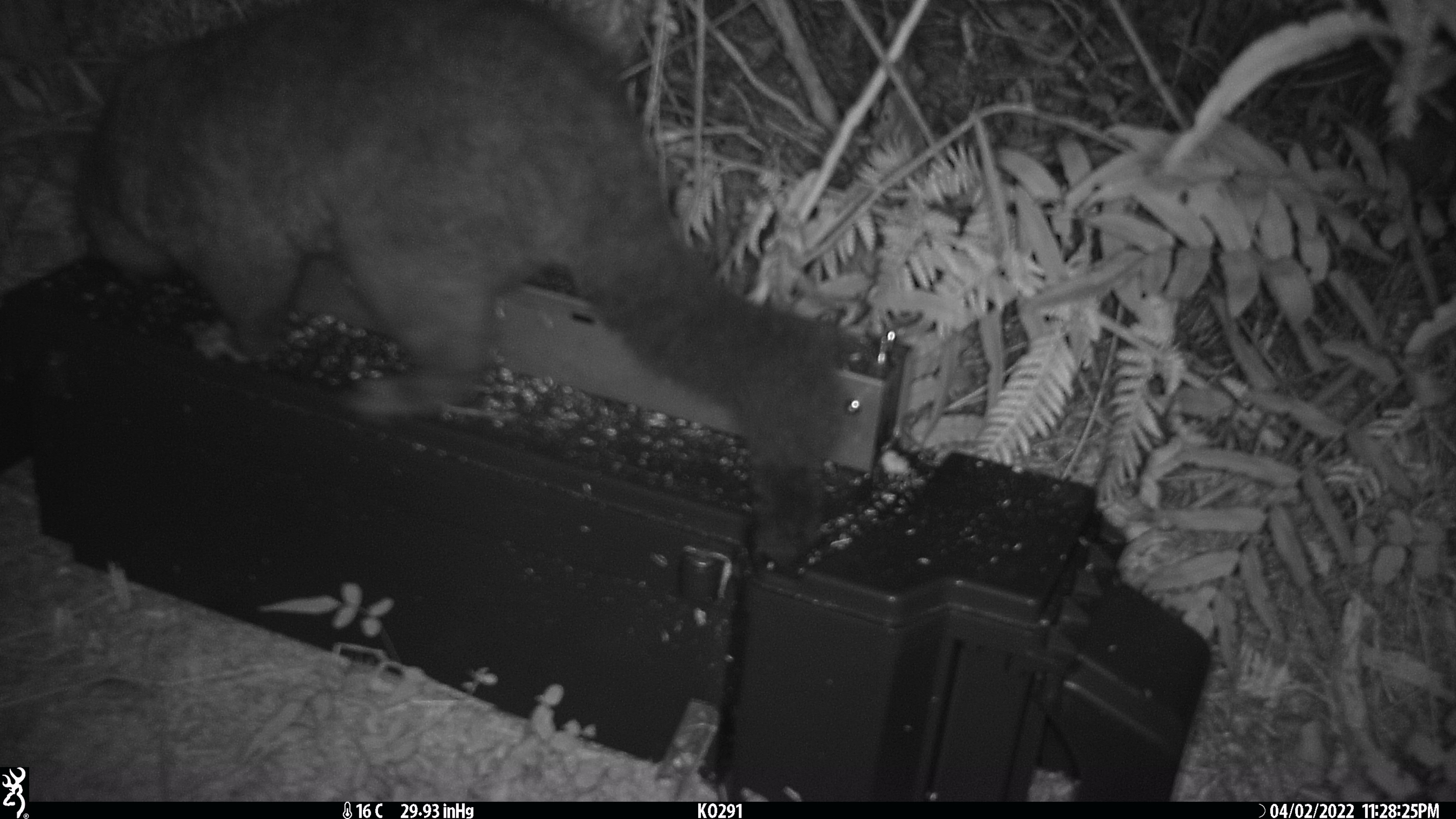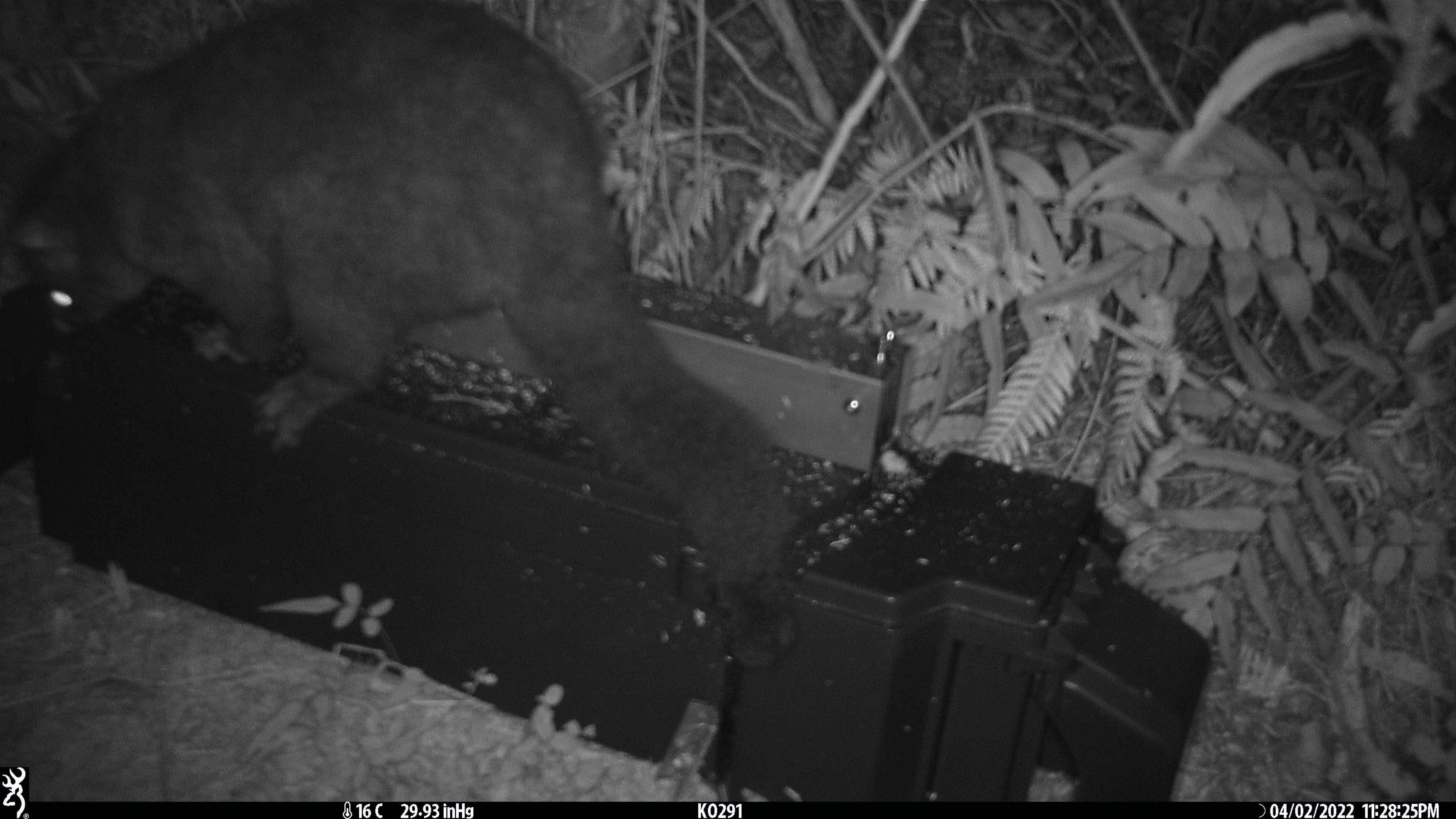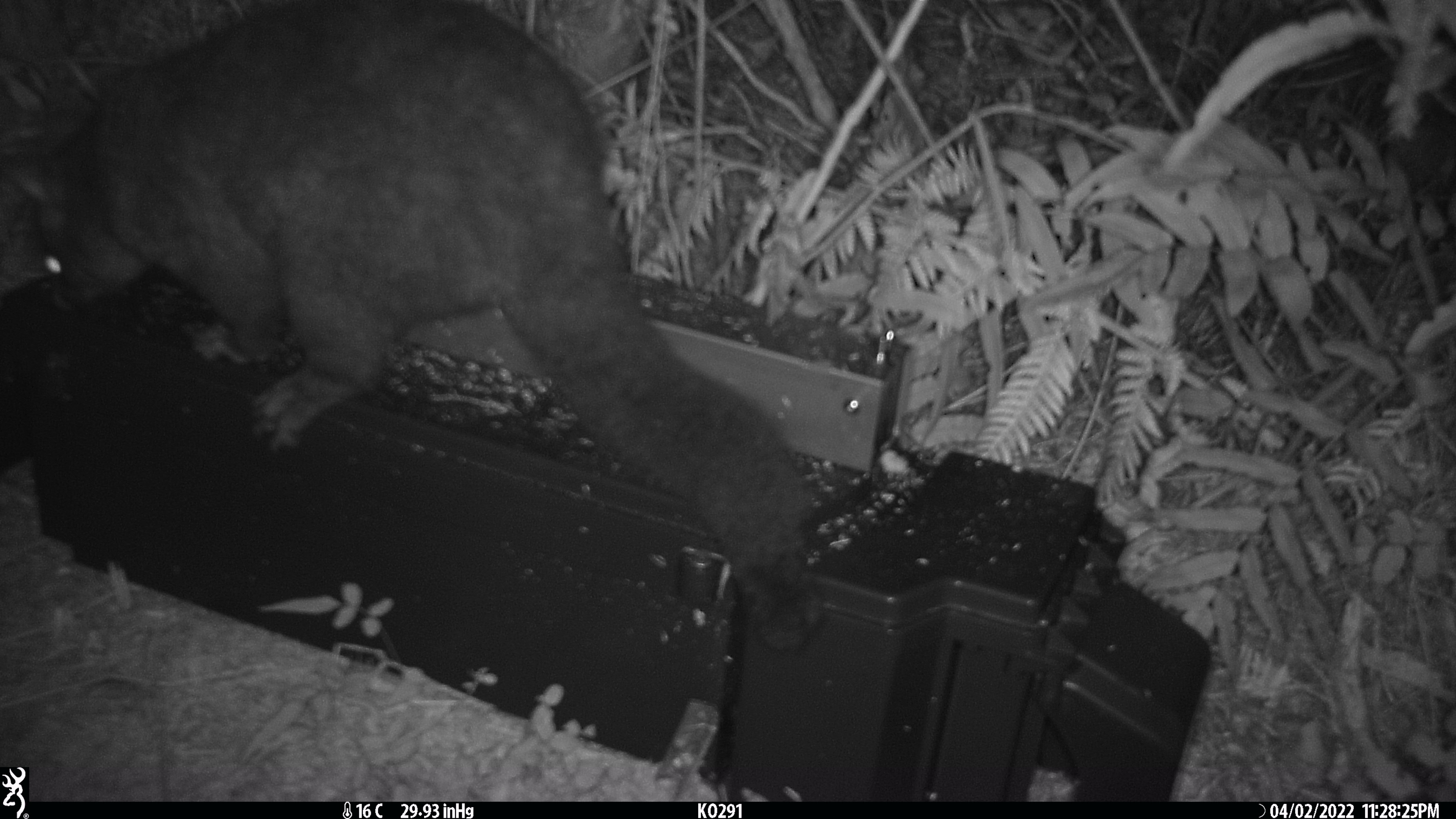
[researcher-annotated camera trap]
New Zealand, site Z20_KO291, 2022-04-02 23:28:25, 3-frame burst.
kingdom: Animalia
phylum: Chordata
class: Mammalia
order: Diprotodontia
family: Phalangeridae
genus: Trichosurus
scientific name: Trichosurus vulpecula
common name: common brushtail possum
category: possum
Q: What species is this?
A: Possum (common brushtail possum) (Trichosurus vulpecula).